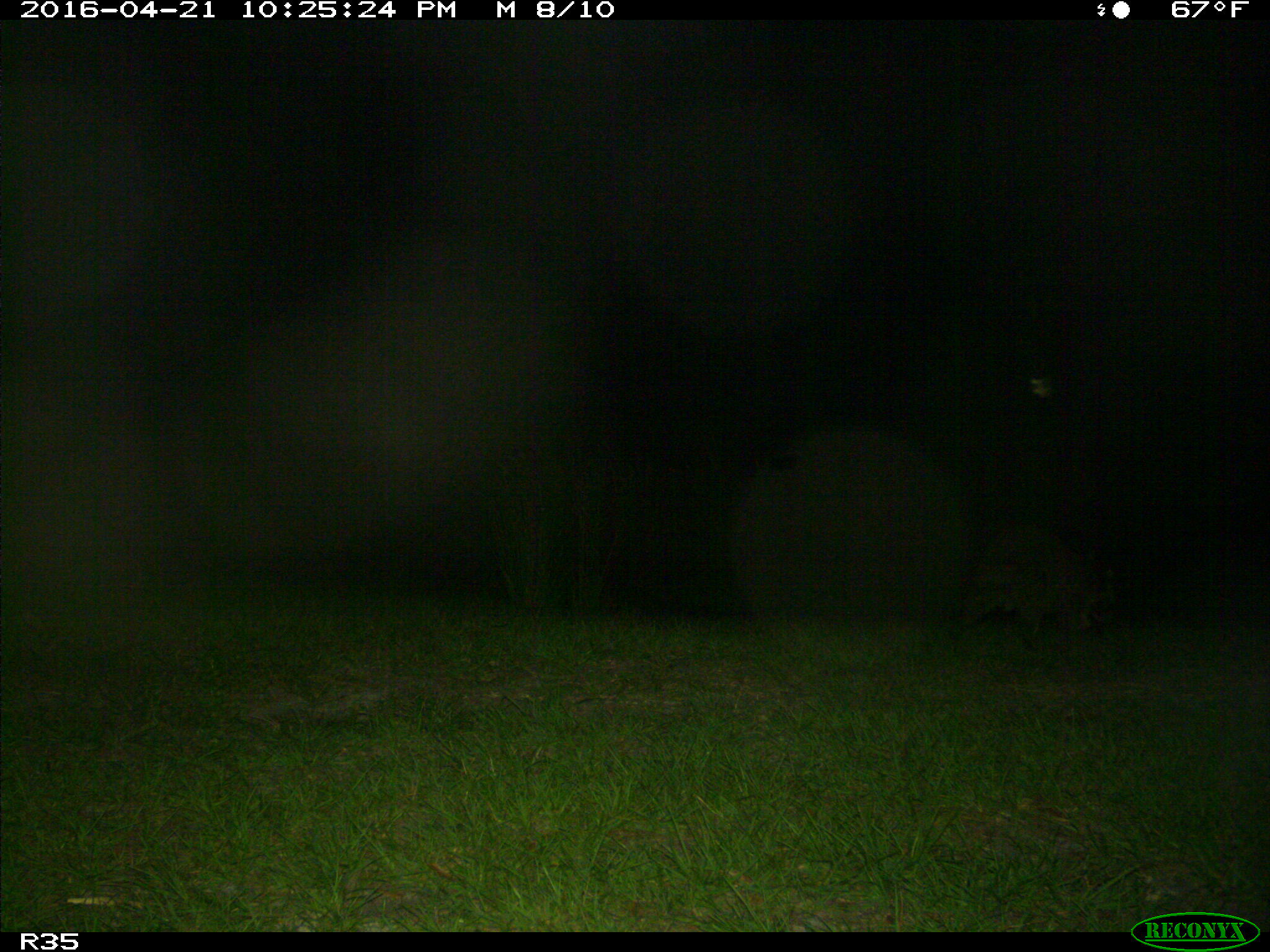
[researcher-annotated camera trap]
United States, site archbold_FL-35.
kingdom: Animalia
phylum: Chordata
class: Mammalia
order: Carnivora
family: Procyonidae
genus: Procyon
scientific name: Procyon lotor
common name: common raccoon